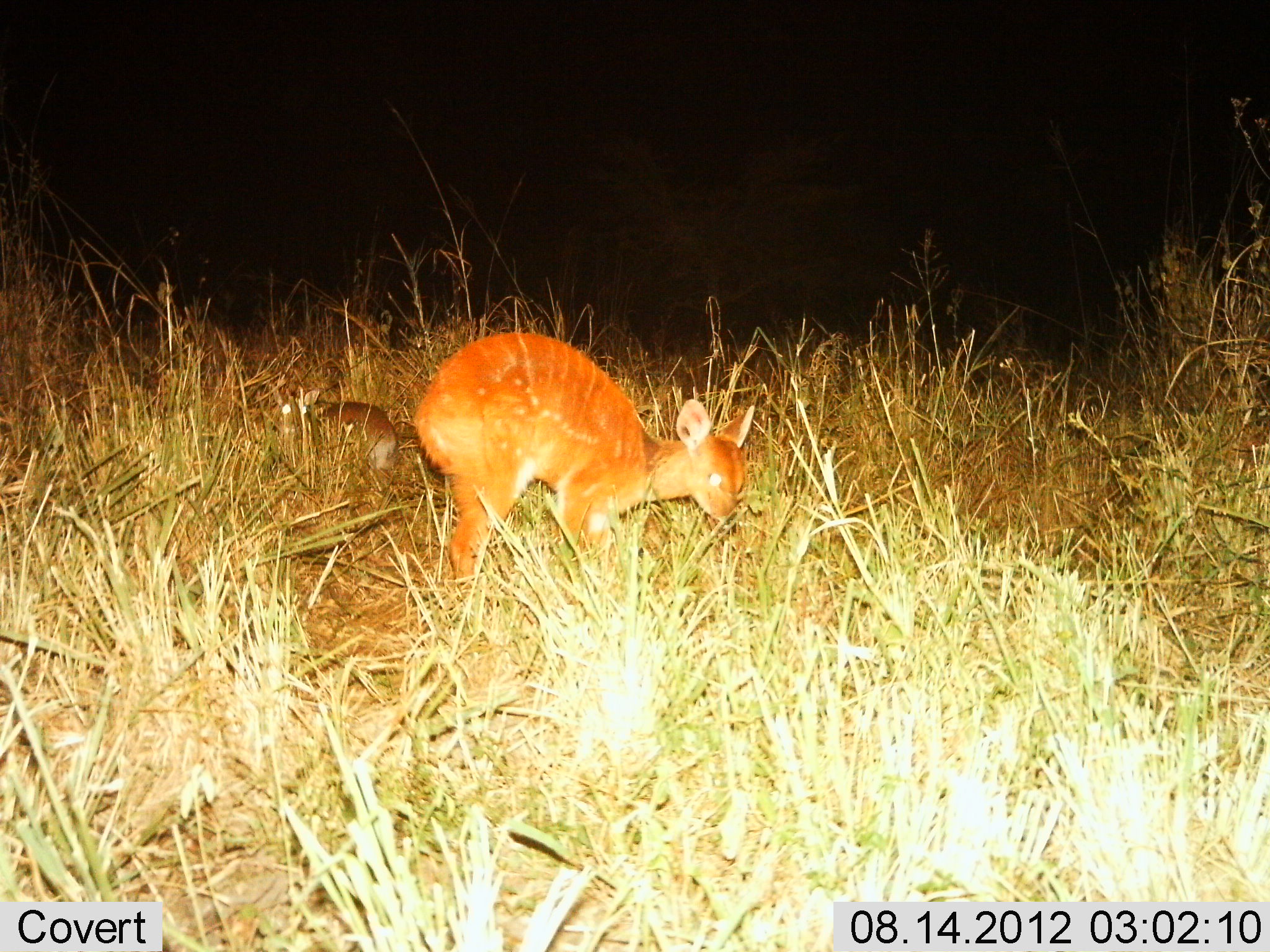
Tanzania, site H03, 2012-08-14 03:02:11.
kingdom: Animalia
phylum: Chordata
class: Mammalia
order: Artiodactyla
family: Bovidae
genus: Redunca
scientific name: Redunca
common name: reedbuck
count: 2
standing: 90%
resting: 0%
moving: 0%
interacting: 0%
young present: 50%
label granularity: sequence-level